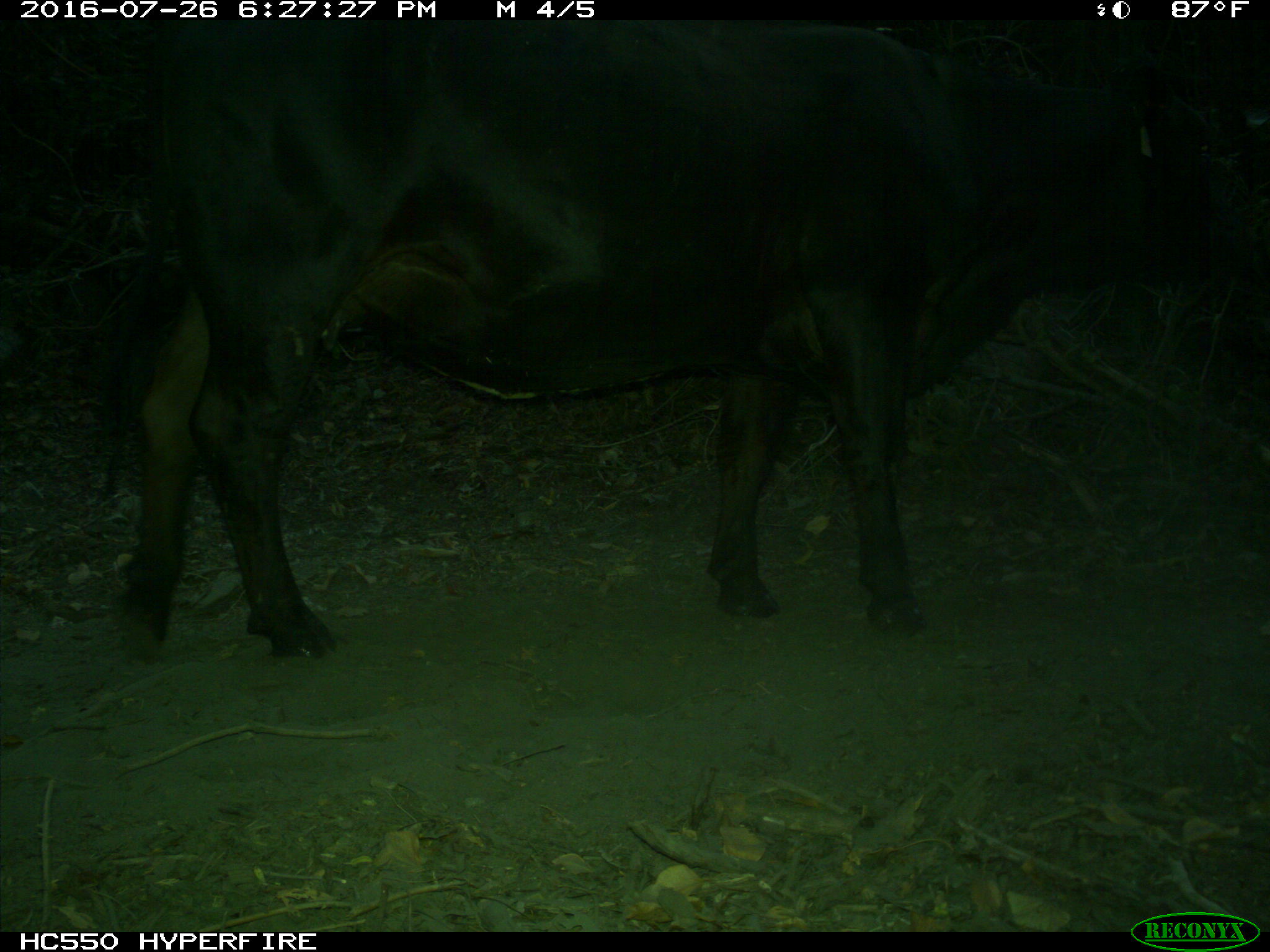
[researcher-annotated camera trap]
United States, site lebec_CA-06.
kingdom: Animalia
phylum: Chordata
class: Mammalia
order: Artiodactyla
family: Bovidae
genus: Bos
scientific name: Bos taurus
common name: domestic cow